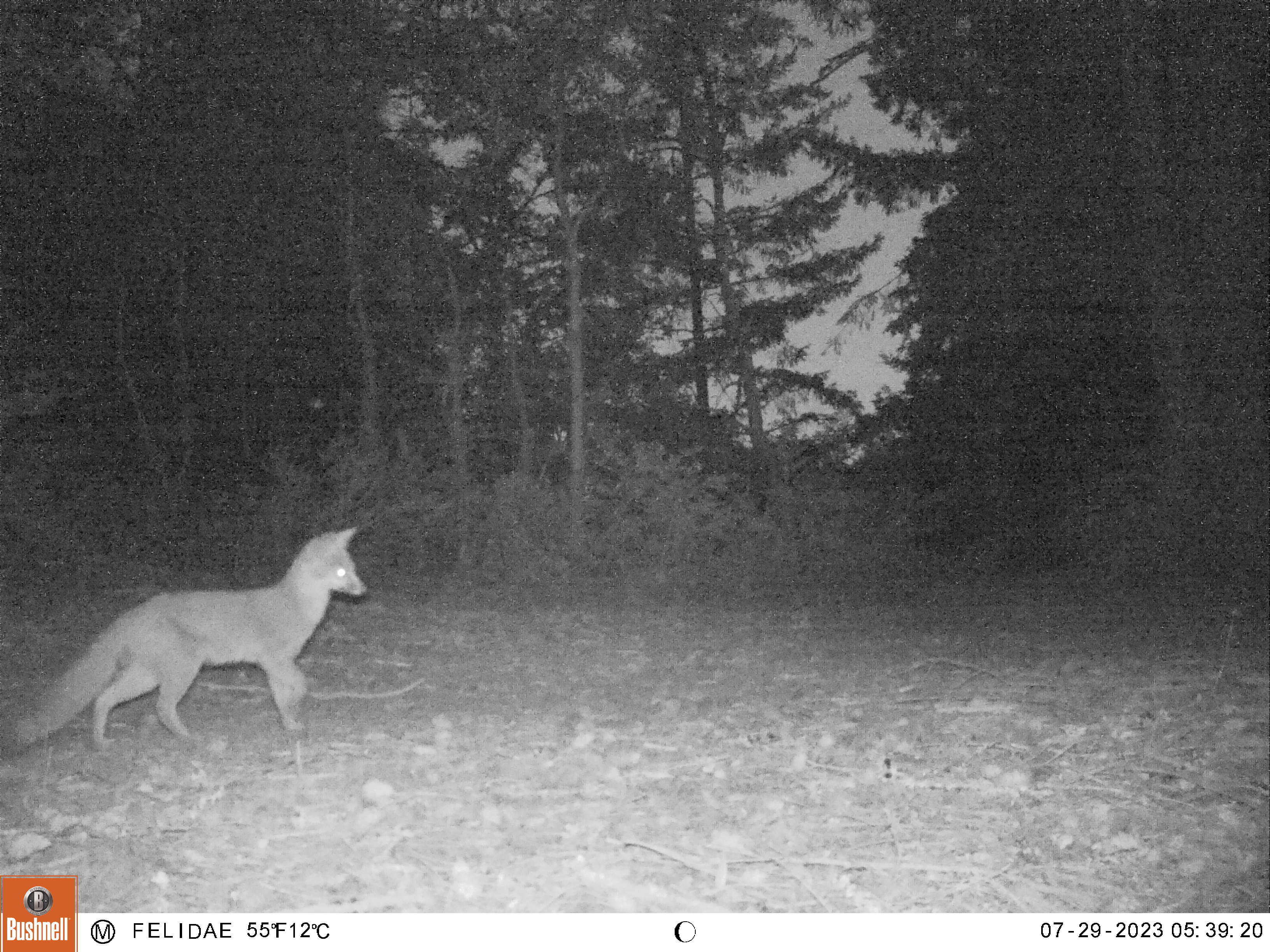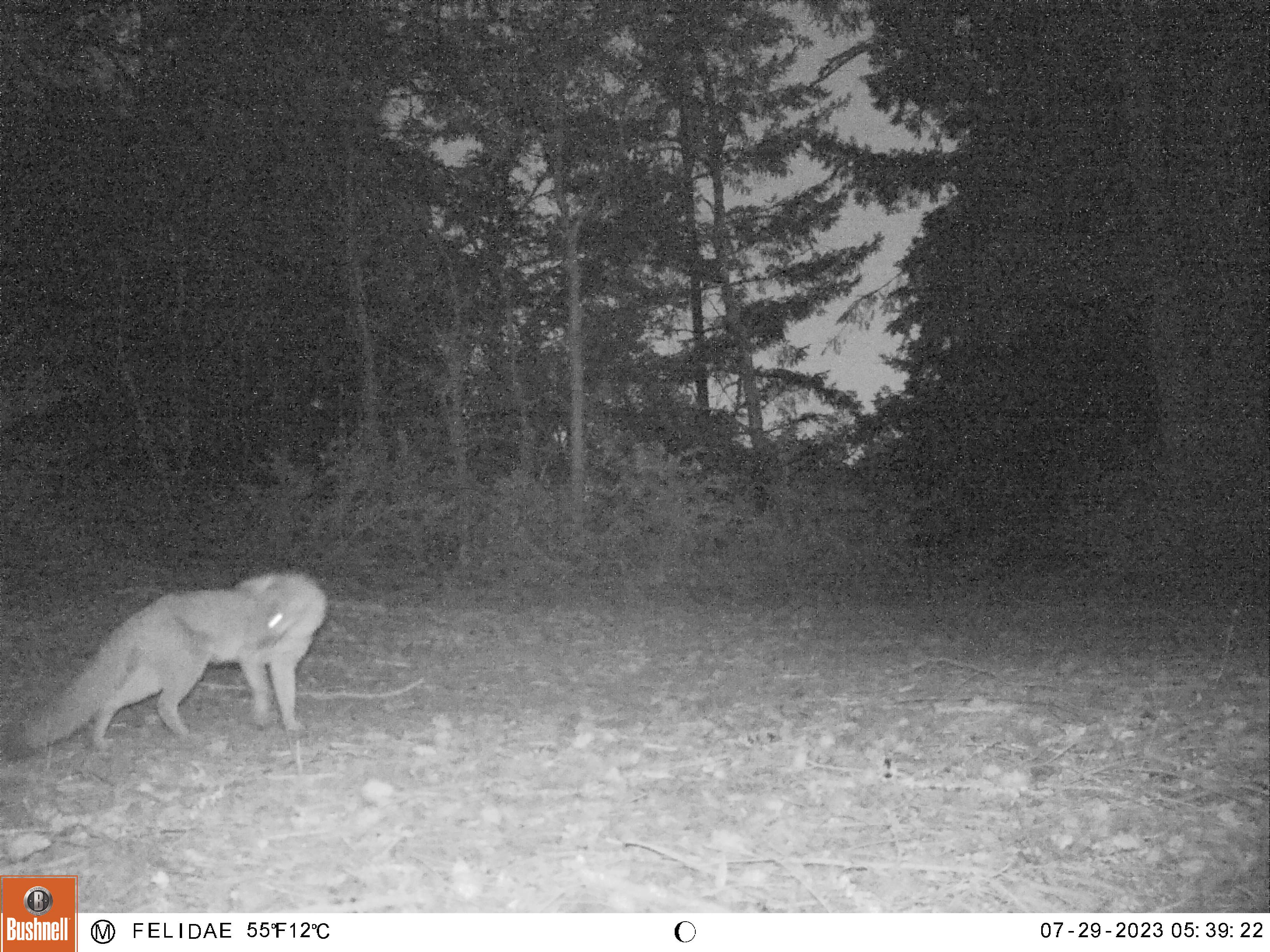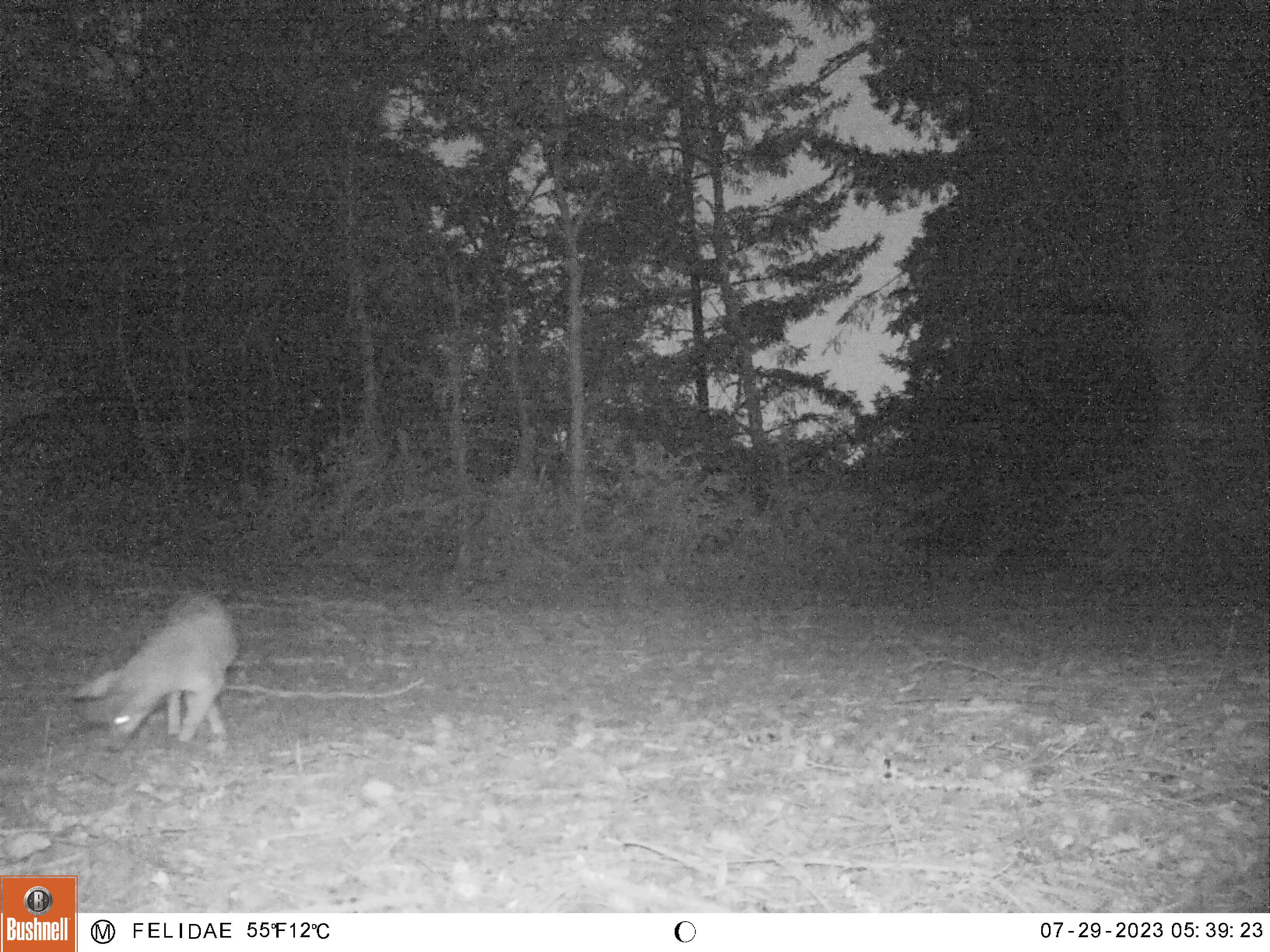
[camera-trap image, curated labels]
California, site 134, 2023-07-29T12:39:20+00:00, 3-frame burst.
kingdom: Animalia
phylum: Chordata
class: Mammalia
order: Carnivora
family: Canidae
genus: Urocyon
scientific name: Urocyon cinereoargenteus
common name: gray fox